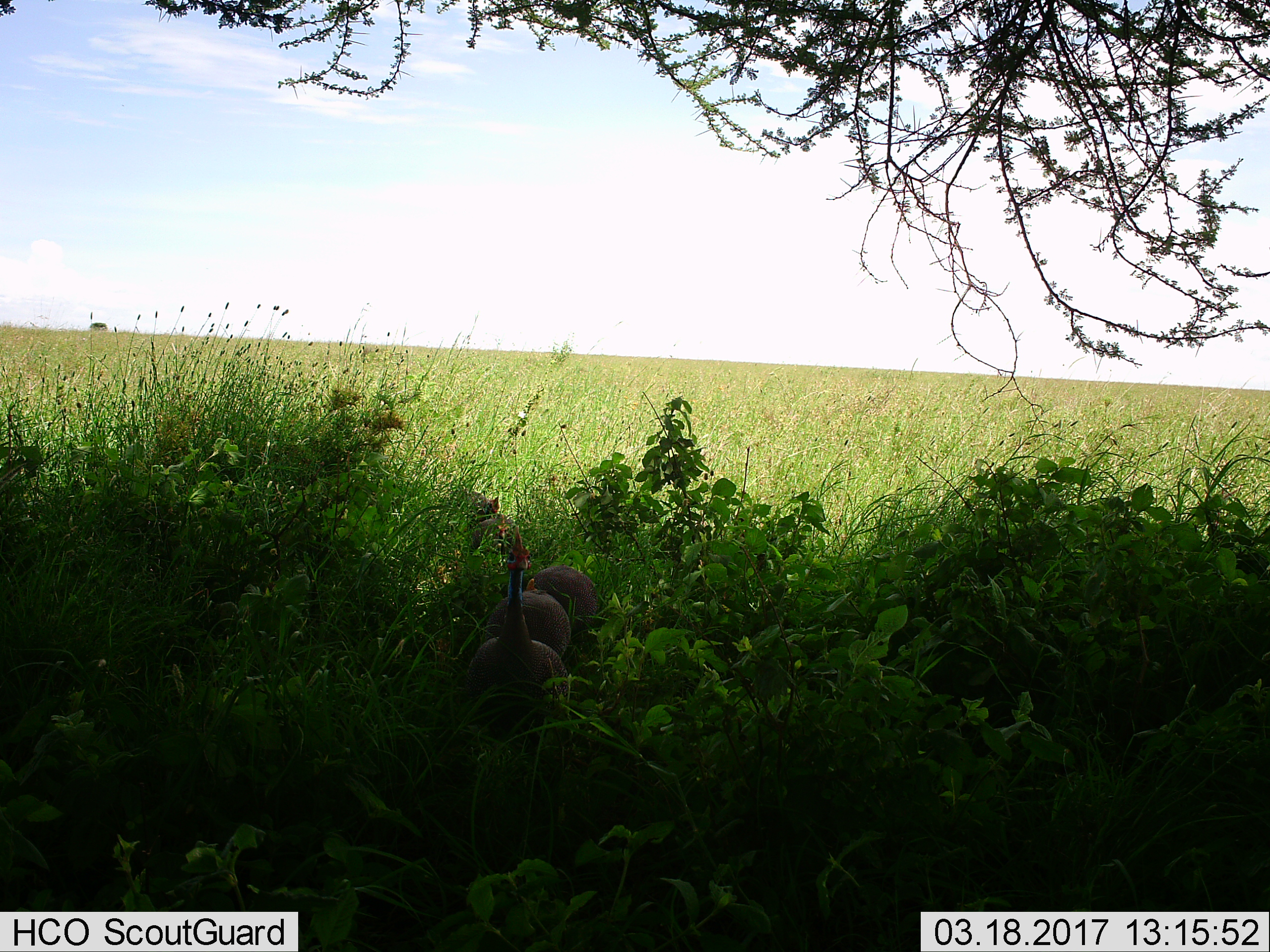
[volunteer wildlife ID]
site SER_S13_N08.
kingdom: Animalia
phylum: Chordata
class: Aves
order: Galliformes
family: Numididae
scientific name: Numididae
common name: guineafowl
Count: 4.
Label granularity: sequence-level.